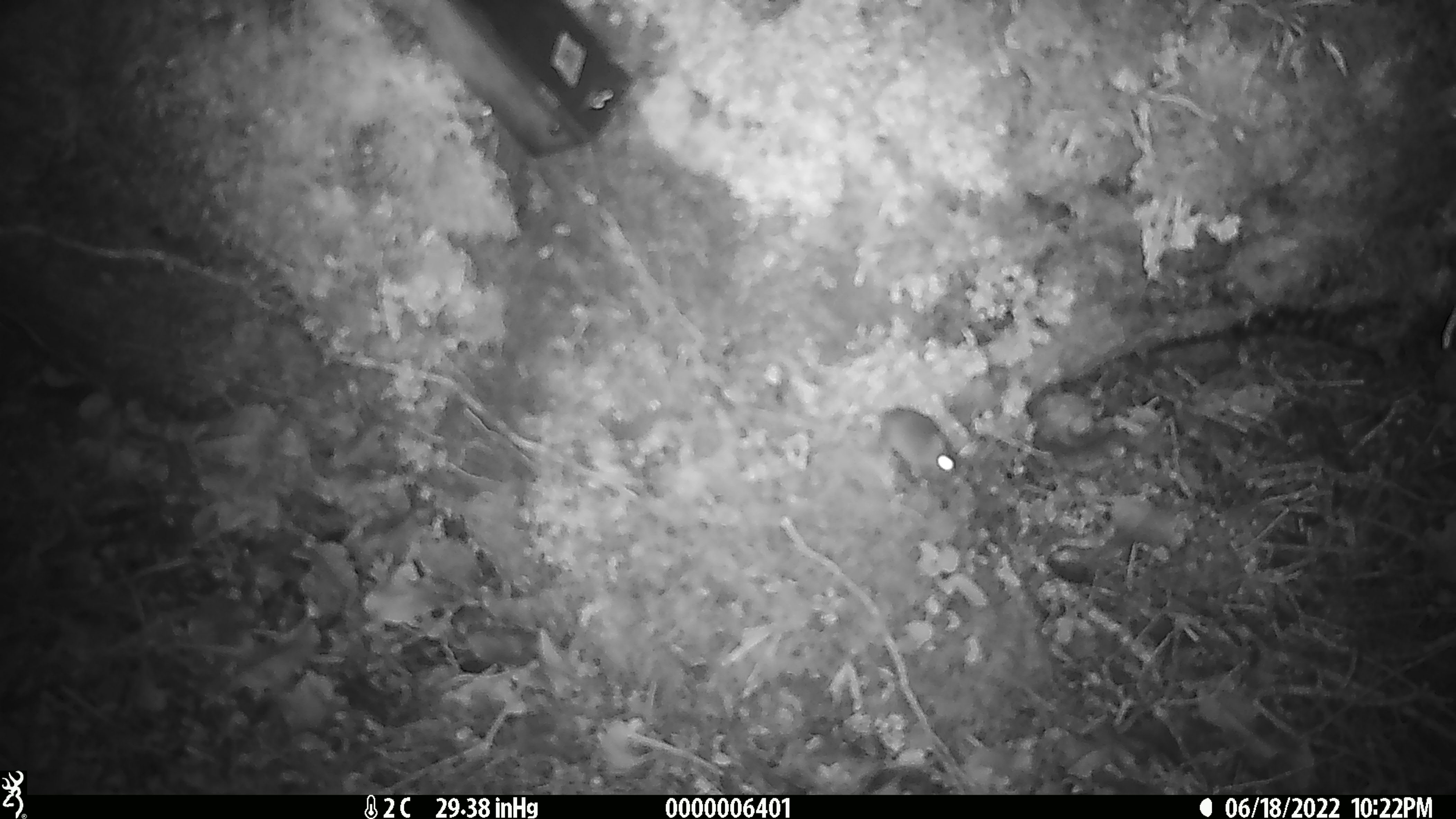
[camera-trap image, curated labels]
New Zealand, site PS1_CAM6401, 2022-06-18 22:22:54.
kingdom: Animalia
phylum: Chordata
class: Mammalia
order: Rodentia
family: Muridae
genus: Mus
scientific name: Mus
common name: mouse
Mouse (Mus).